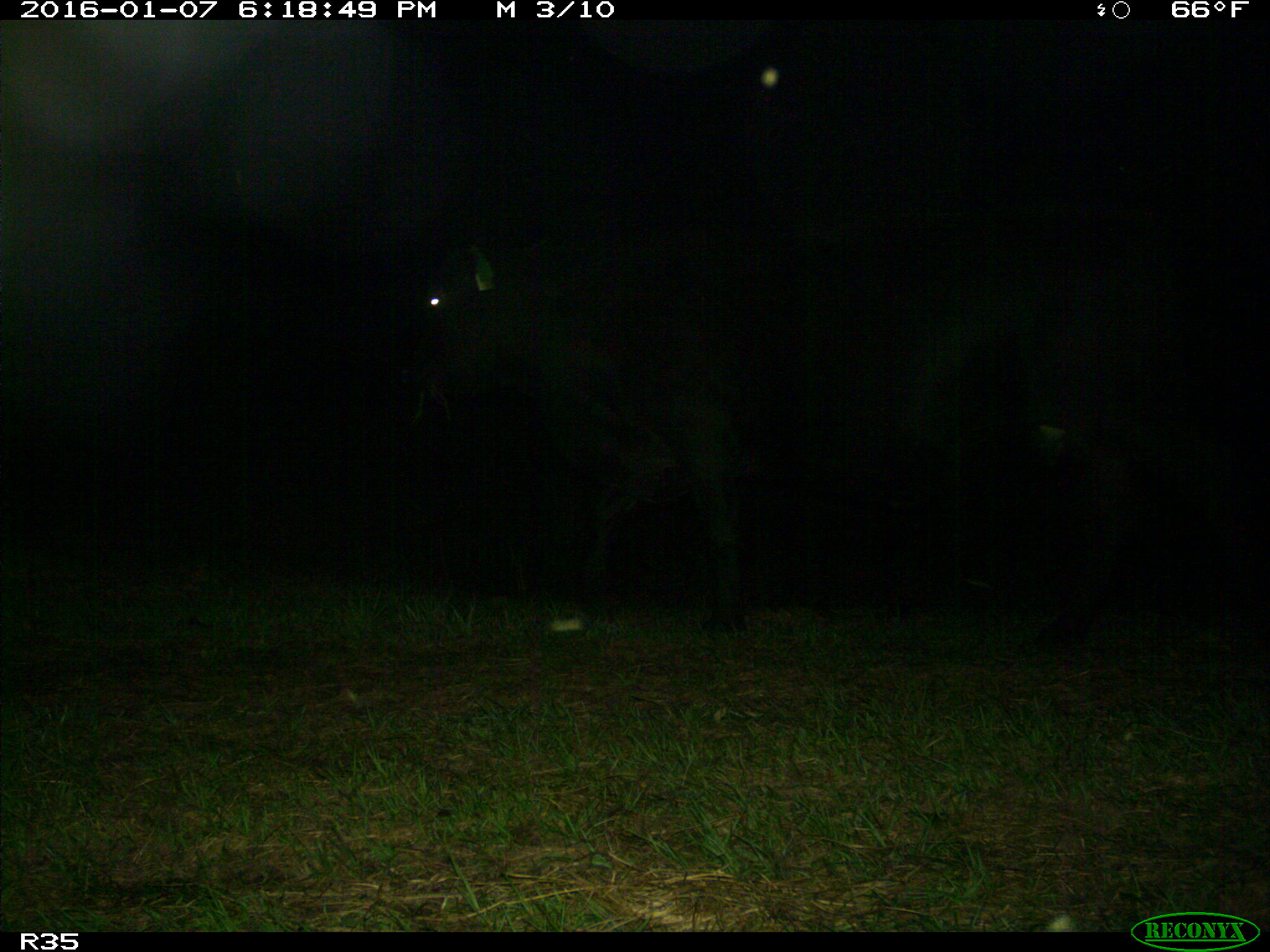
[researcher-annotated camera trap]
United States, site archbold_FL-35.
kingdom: Animalia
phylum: Chordata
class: Mammalia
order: Artiodactyla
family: Bovidae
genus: Bos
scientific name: Bos taurus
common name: domestic cow